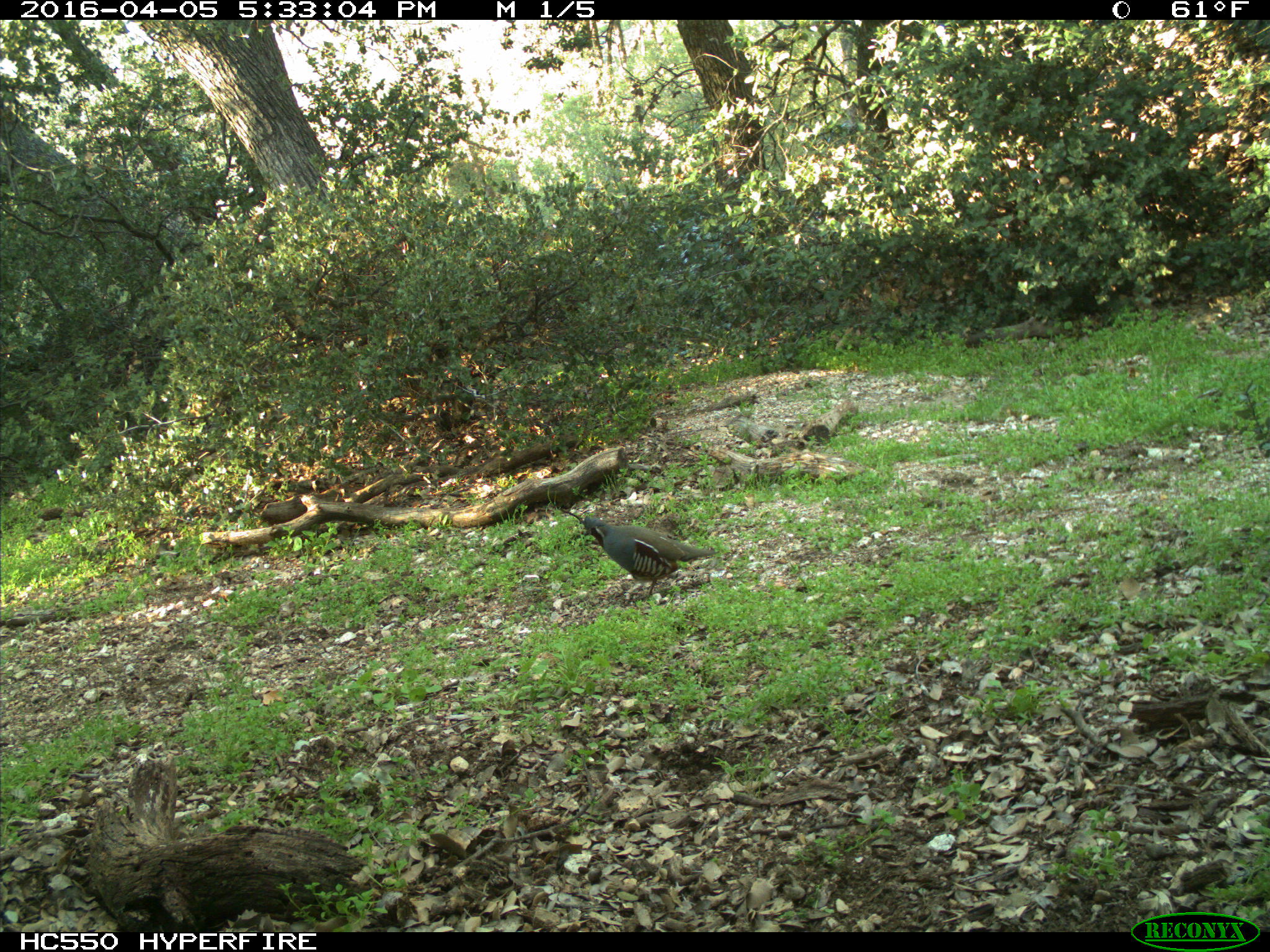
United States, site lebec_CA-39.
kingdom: Animalia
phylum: Chordata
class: Aves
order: Galliformes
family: Odontophoridae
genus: Callipepla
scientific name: Callipepla californica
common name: california quail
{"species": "Callipepla californica (california quail)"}